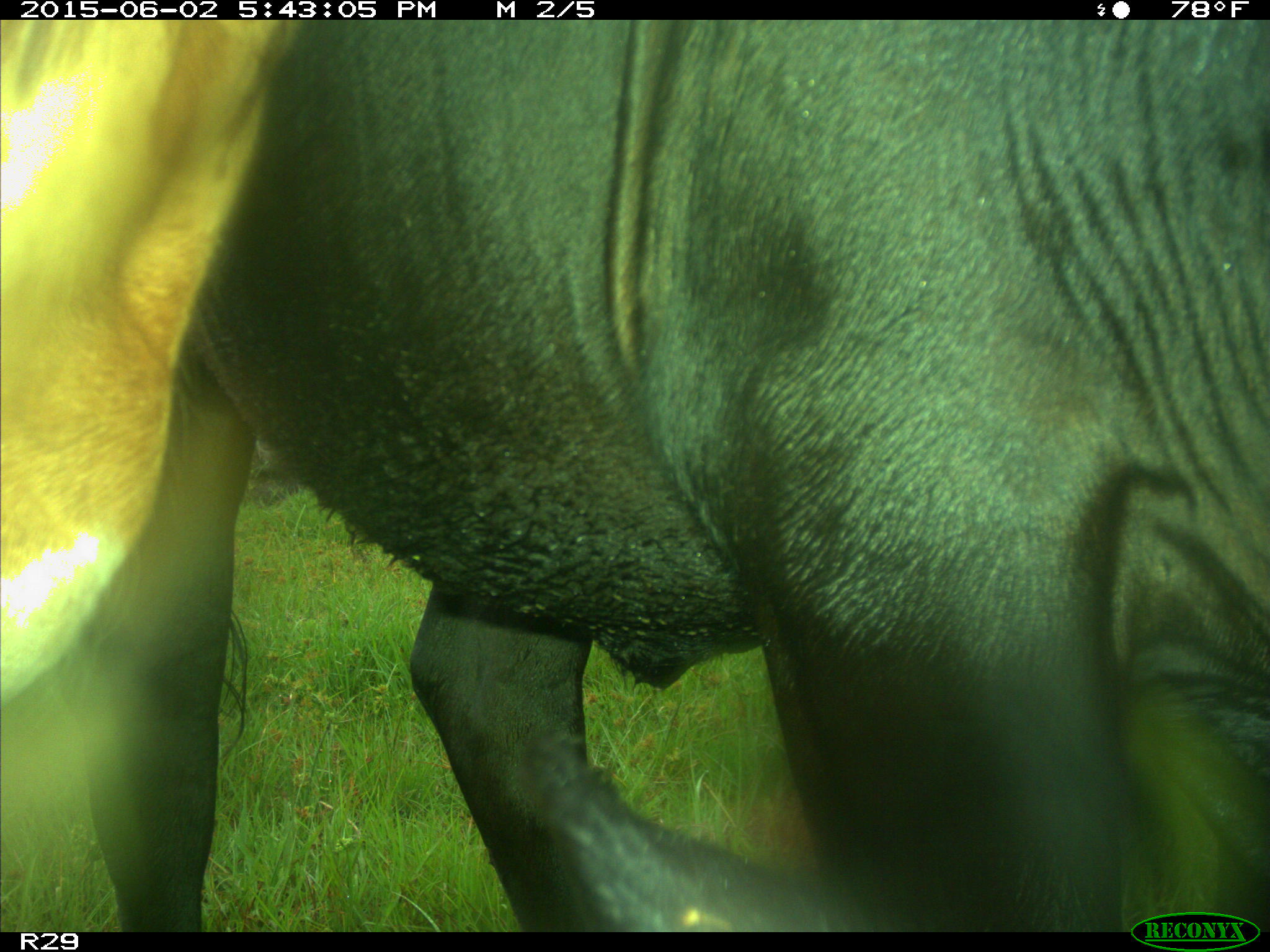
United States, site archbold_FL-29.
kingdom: Animalia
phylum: Chordata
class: Mammalia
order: Artiodactyla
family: Bovidae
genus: Bos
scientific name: Bos taurus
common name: domestic cow